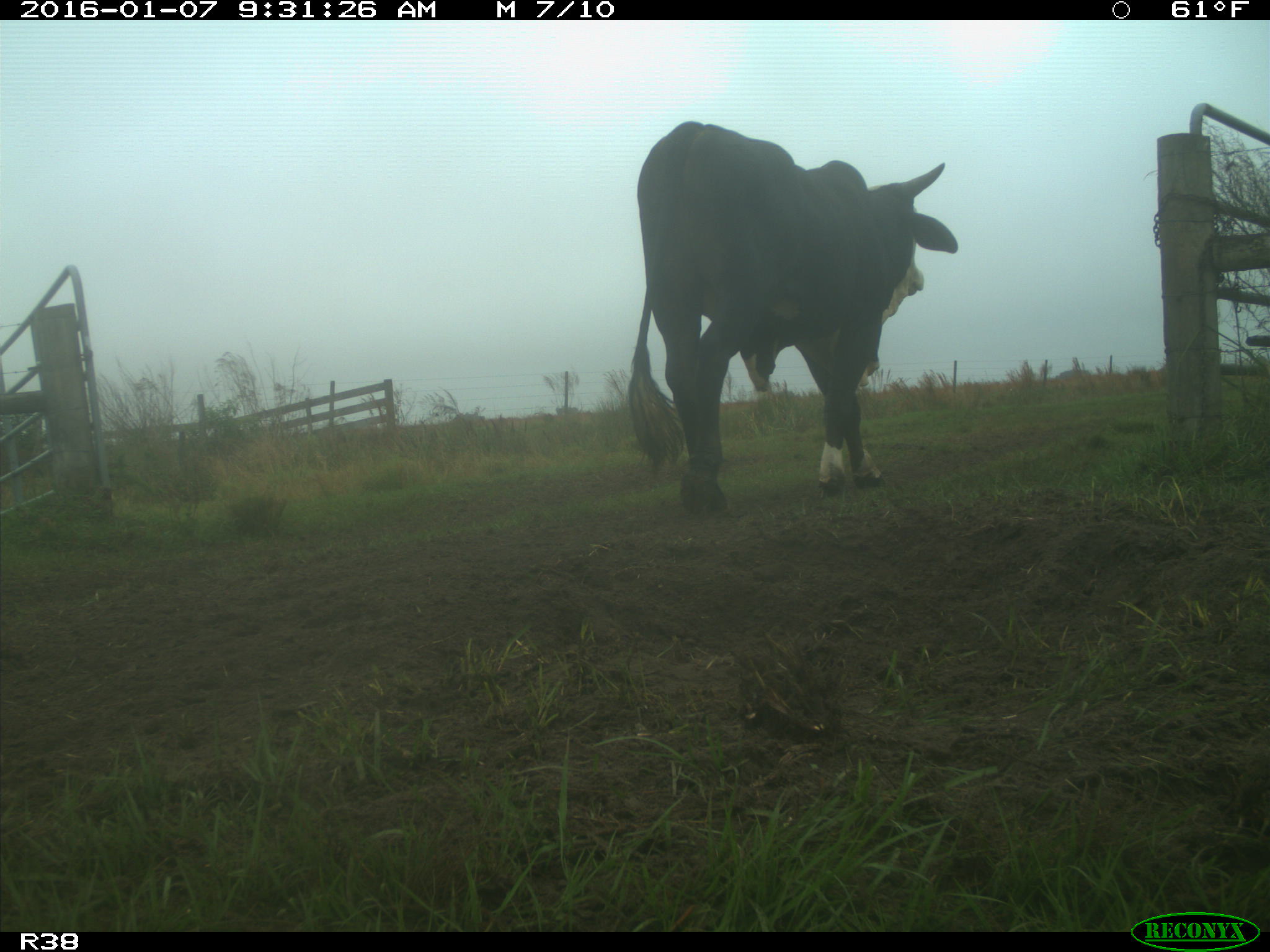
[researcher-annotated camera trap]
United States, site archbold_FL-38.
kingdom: Animalia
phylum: Chordata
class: Mammalia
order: Artiodactyla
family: Bovidae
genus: Bos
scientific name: Bos taurus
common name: domestic cow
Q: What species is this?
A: Bos taurus (domestic cow).